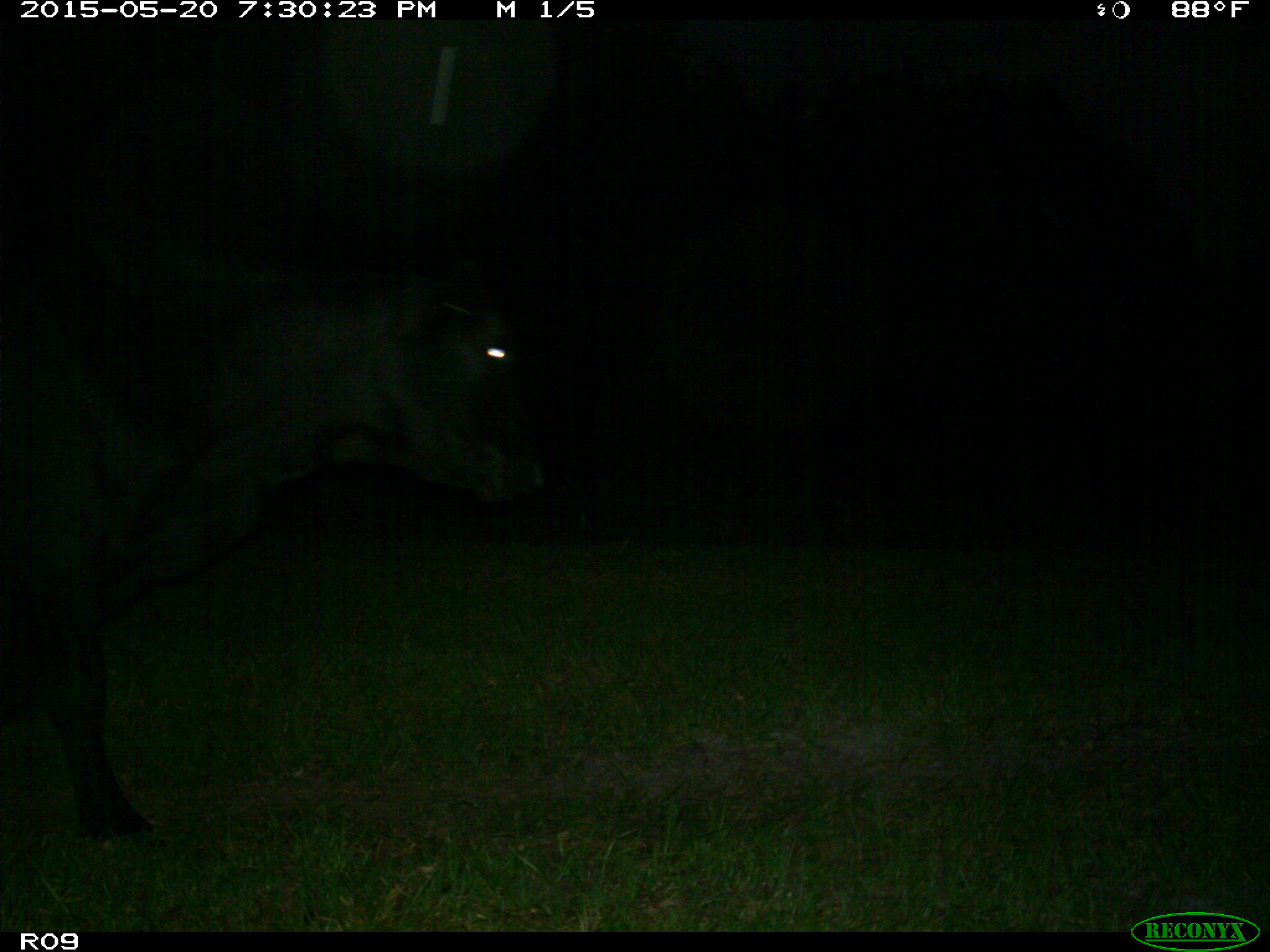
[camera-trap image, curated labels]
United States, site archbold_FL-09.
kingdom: Animalia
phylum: Chordata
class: Mammalia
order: Artiodactyla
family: Bovidae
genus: Bos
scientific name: Bos taurus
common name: domestic cow